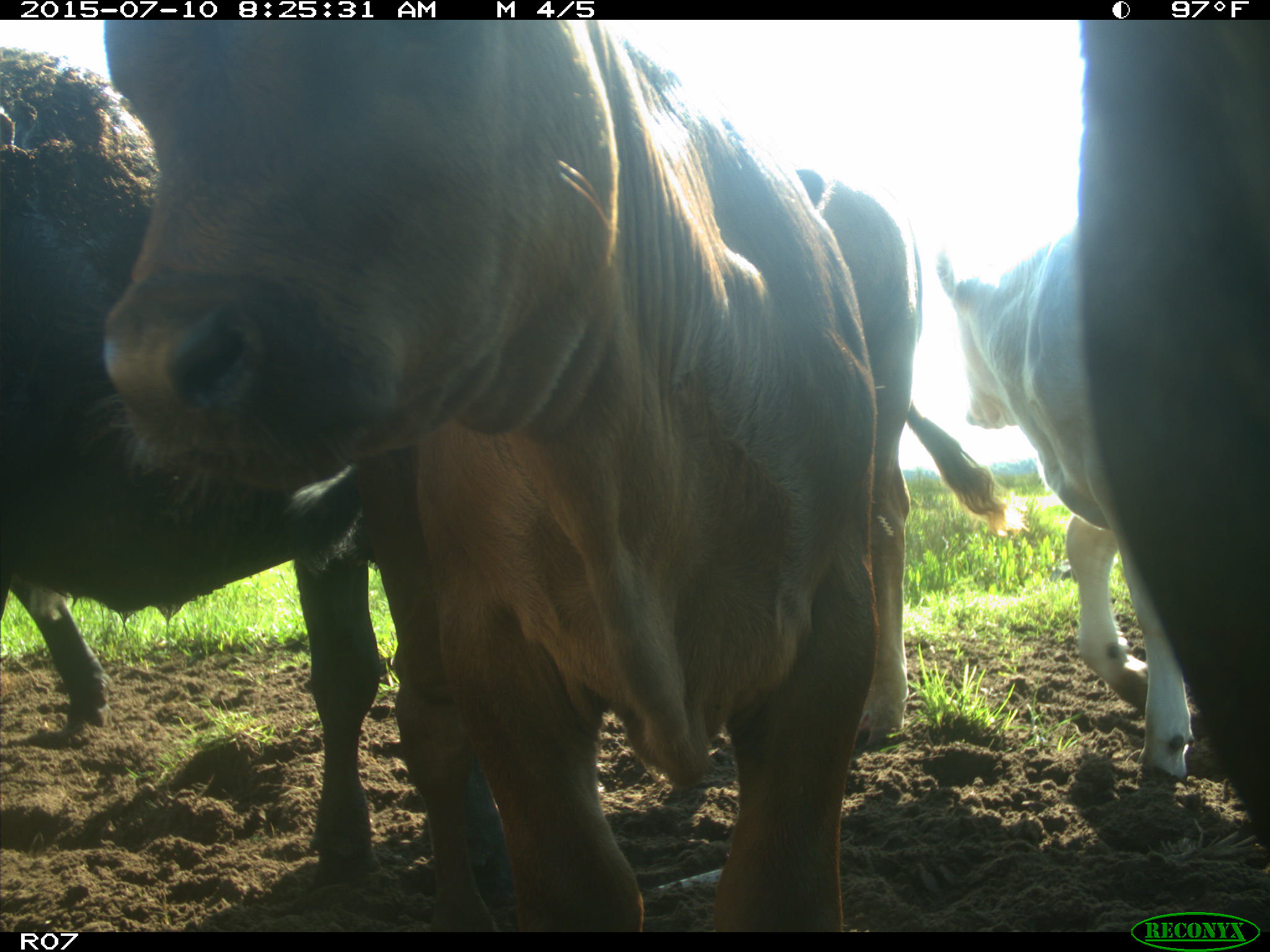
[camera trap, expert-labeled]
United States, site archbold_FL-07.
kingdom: Animalia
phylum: Chordata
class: Mammalia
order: Artiodactyla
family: Bovidae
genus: Bos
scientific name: Bos taurus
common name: domestic cow